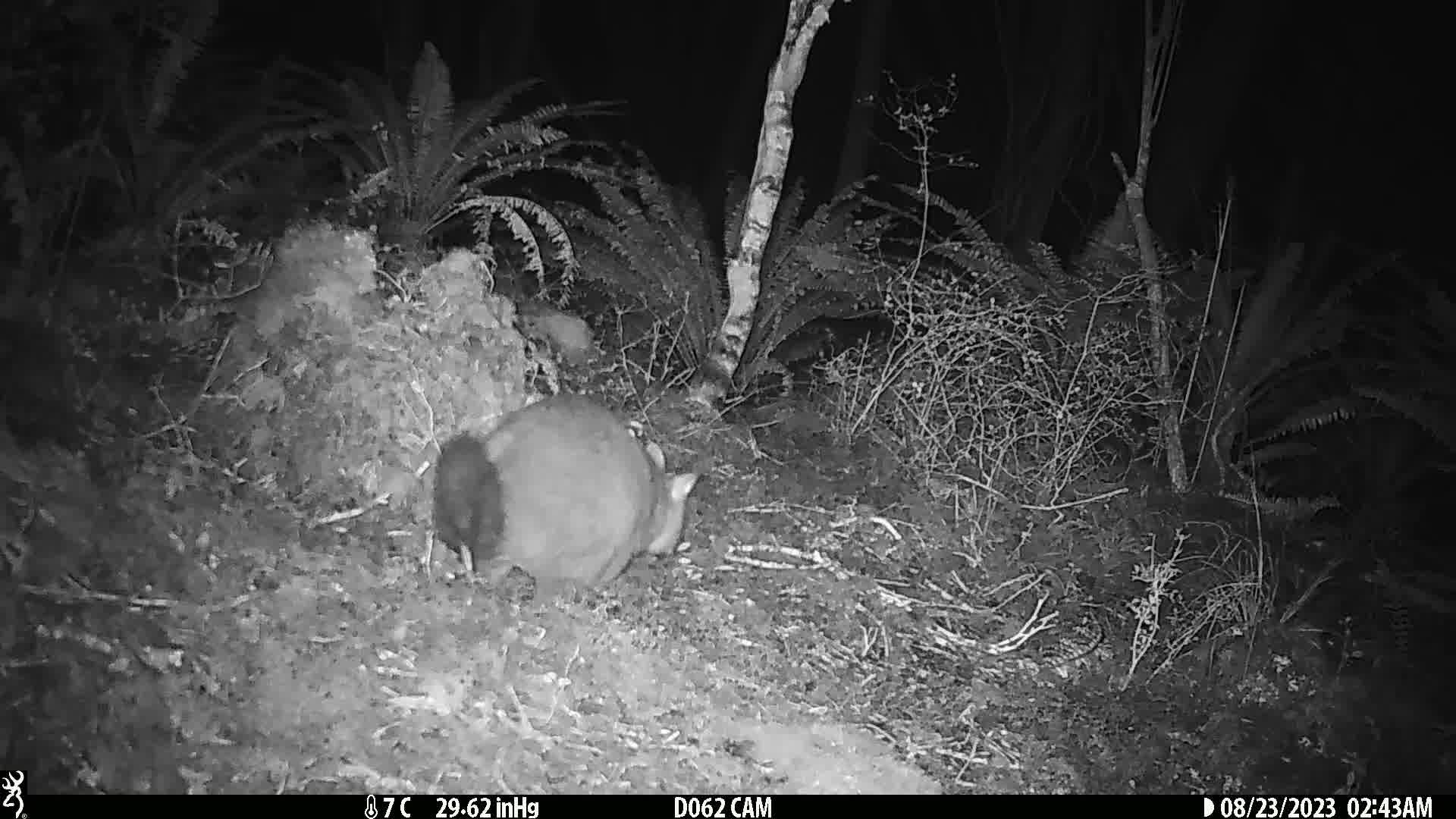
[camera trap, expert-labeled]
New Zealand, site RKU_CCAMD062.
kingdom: Animalia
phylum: Chordata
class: Mammalia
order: Diprotodontia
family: Phalangeridae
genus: Trichosurus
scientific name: Trichosurus vulpecula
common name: common brushtail possum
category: possum